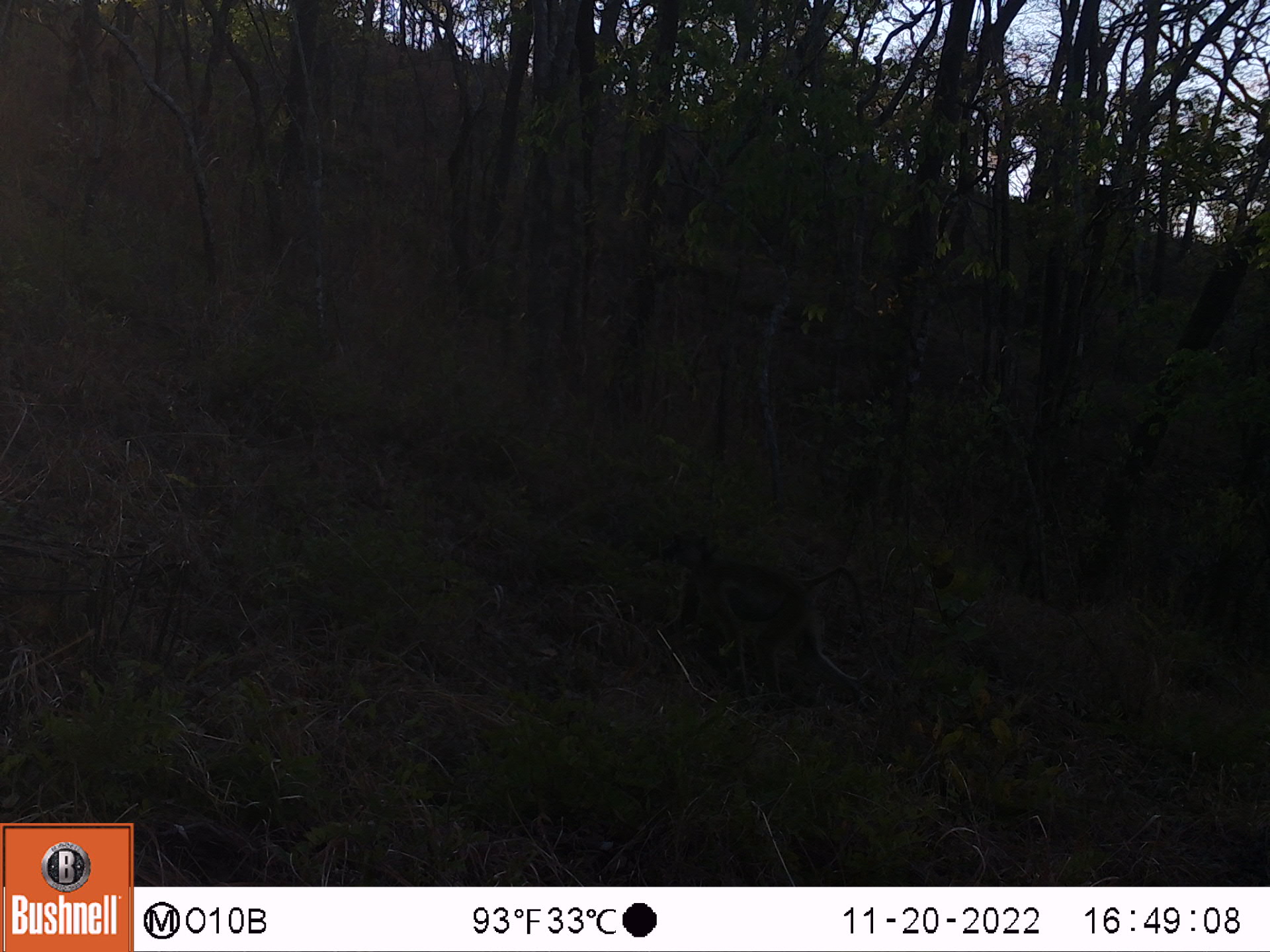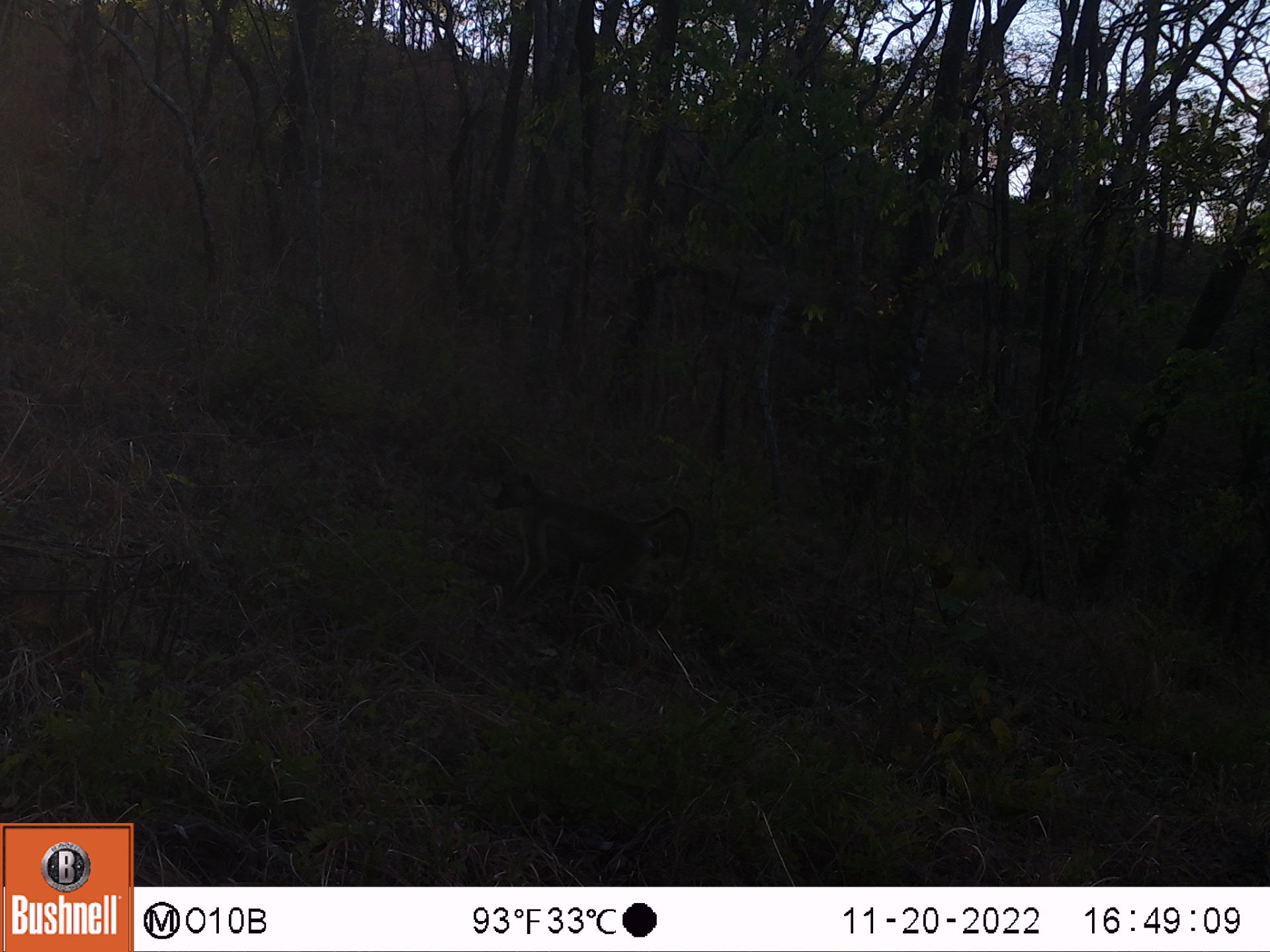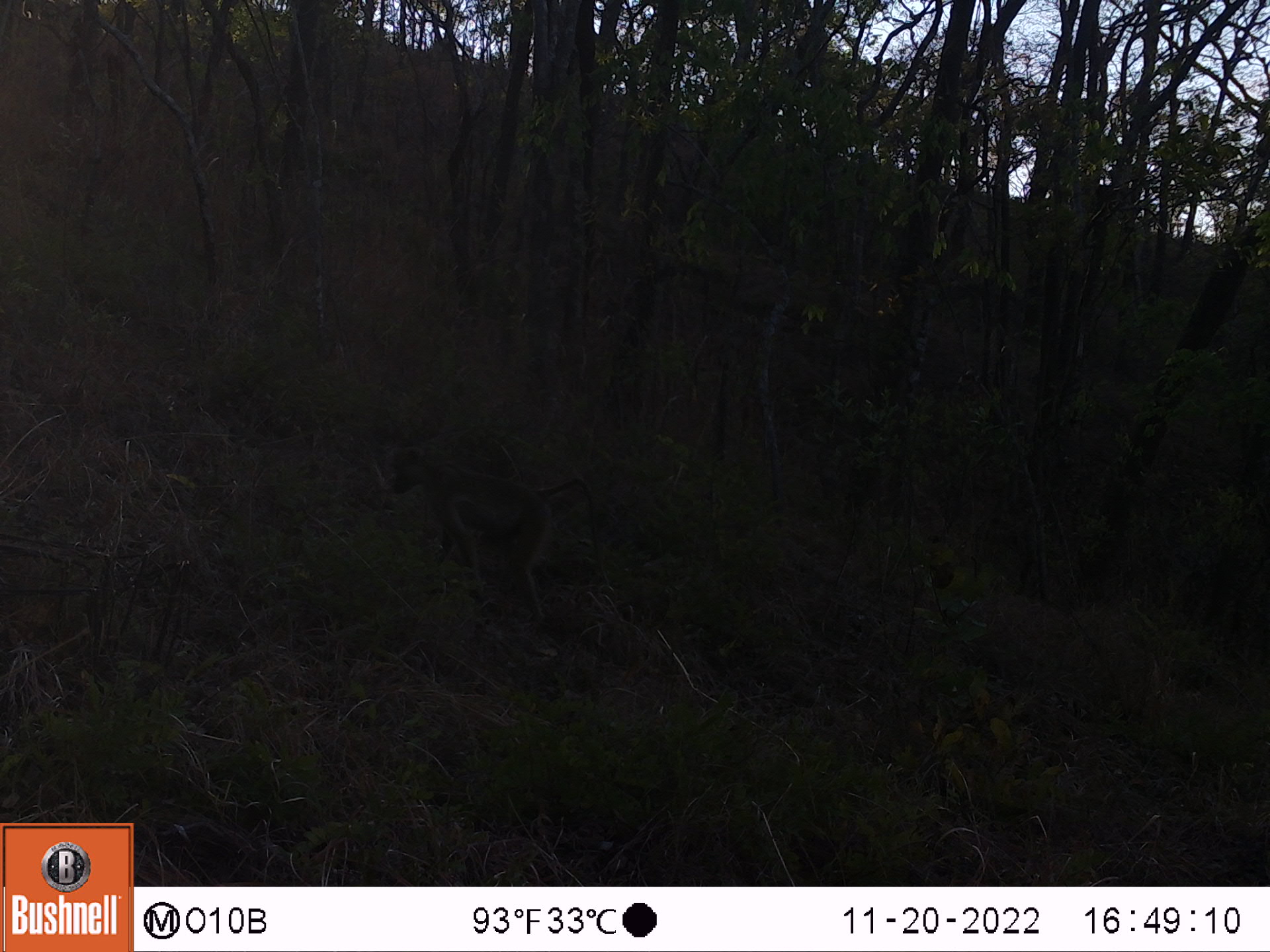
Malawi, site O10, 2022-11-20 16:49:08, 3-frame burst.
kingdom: Animalia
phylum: Chordata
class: Mammalia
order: Primates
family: Cercopithecidae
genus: Papio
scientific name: Papio cynocephalus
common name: yellow baboon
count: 1